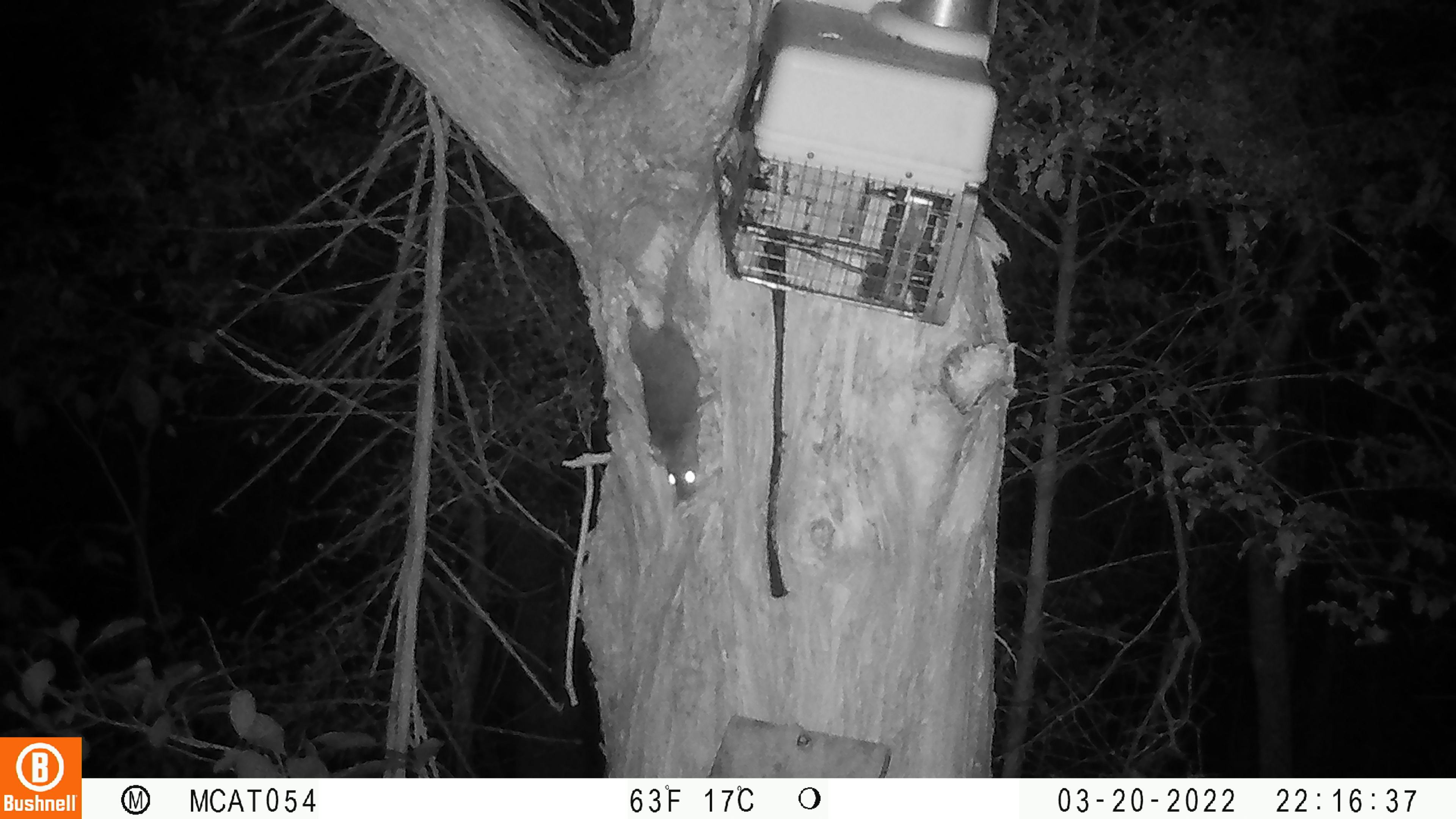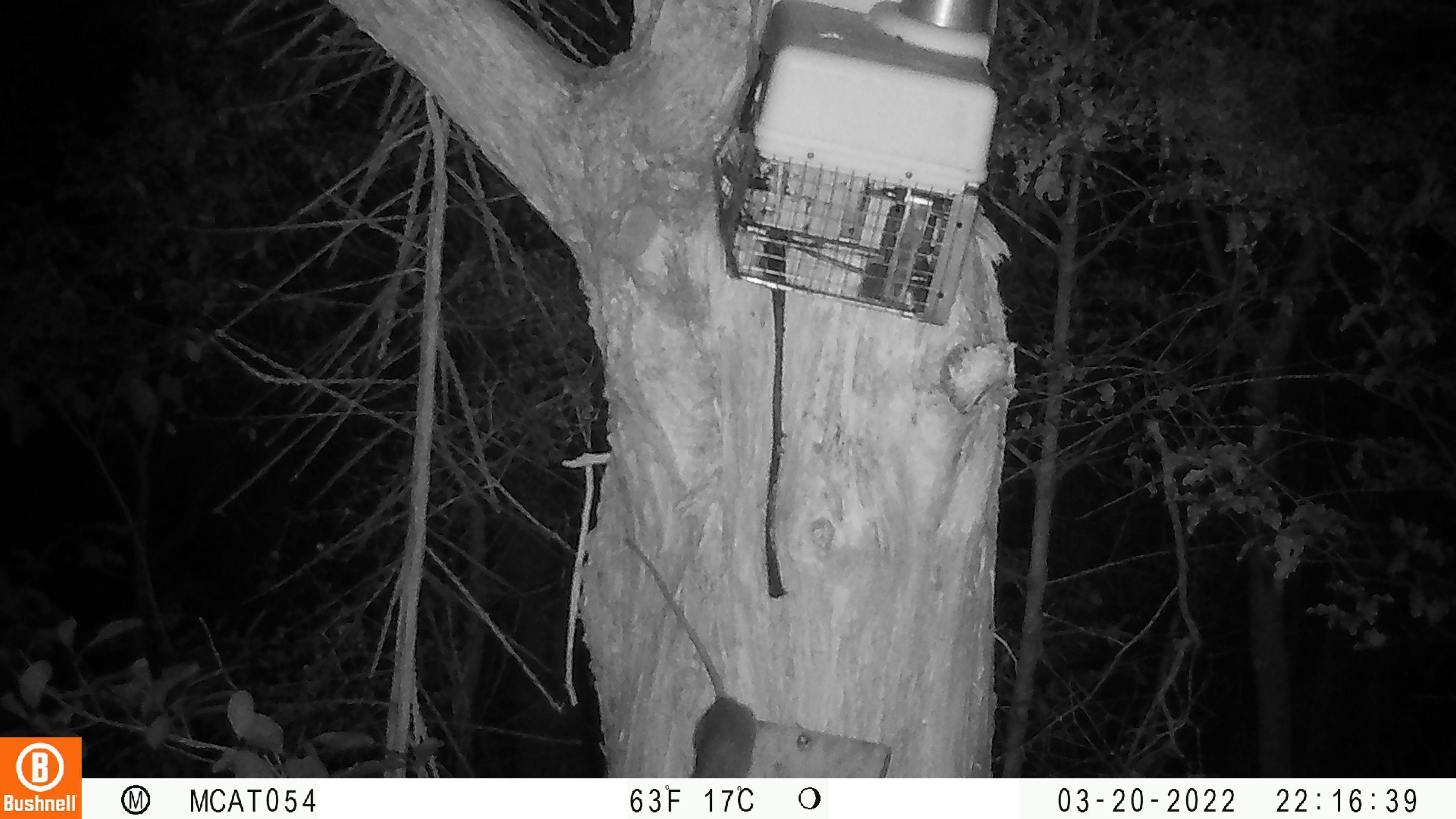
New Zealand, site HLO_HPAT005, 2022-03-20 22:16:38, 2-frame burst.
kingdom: Animalia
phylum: Chordata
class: Mammalia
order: Rodentia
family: Muridae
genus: Rattus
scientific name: Rattus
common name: rat